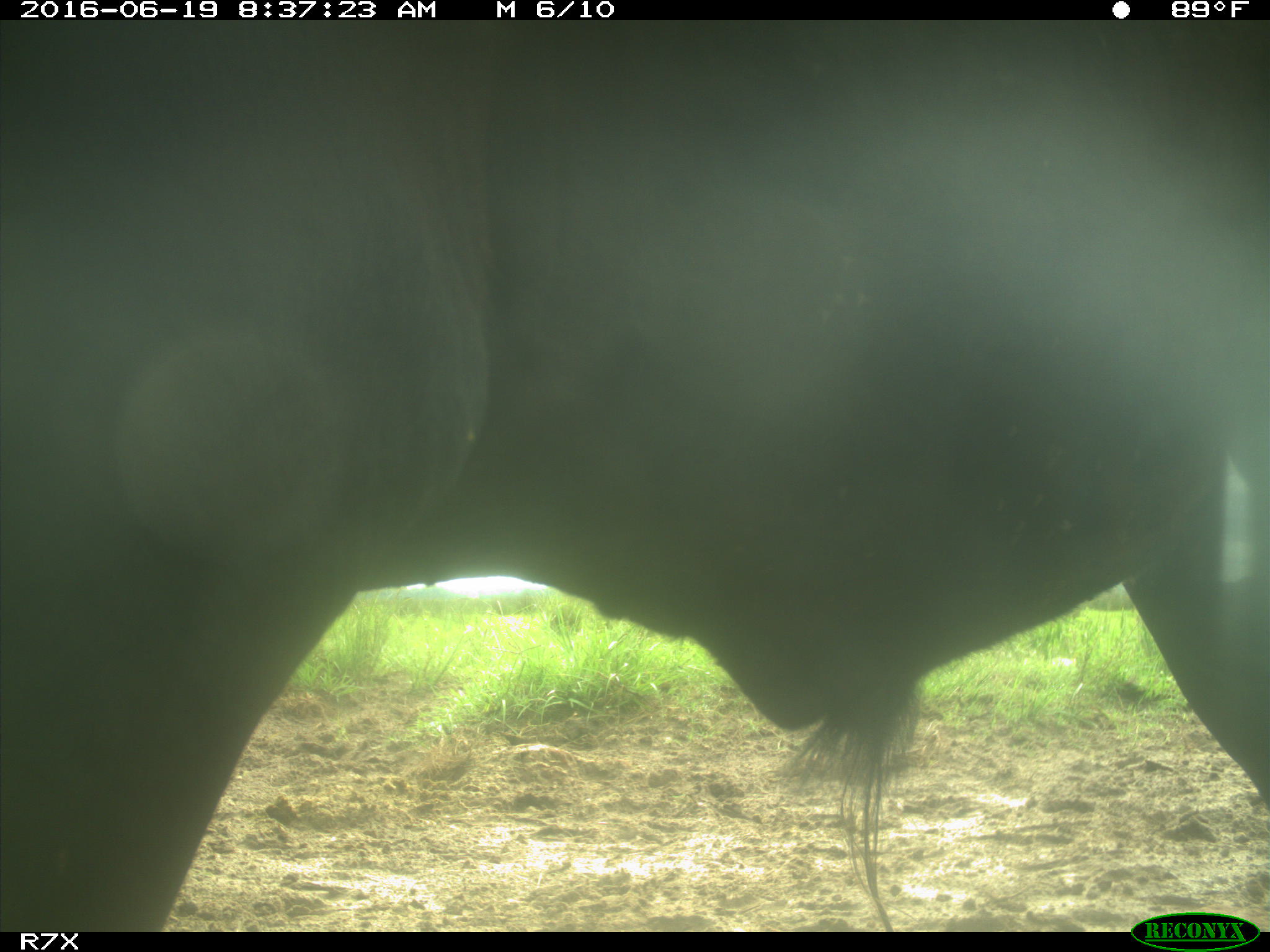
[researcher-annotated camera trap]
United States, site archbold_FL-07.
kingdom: Animalia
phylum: Chordata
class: Mammalia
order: Artiodactyla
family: Bovidae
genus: Bos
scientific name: Bos taurus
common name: domestic cow